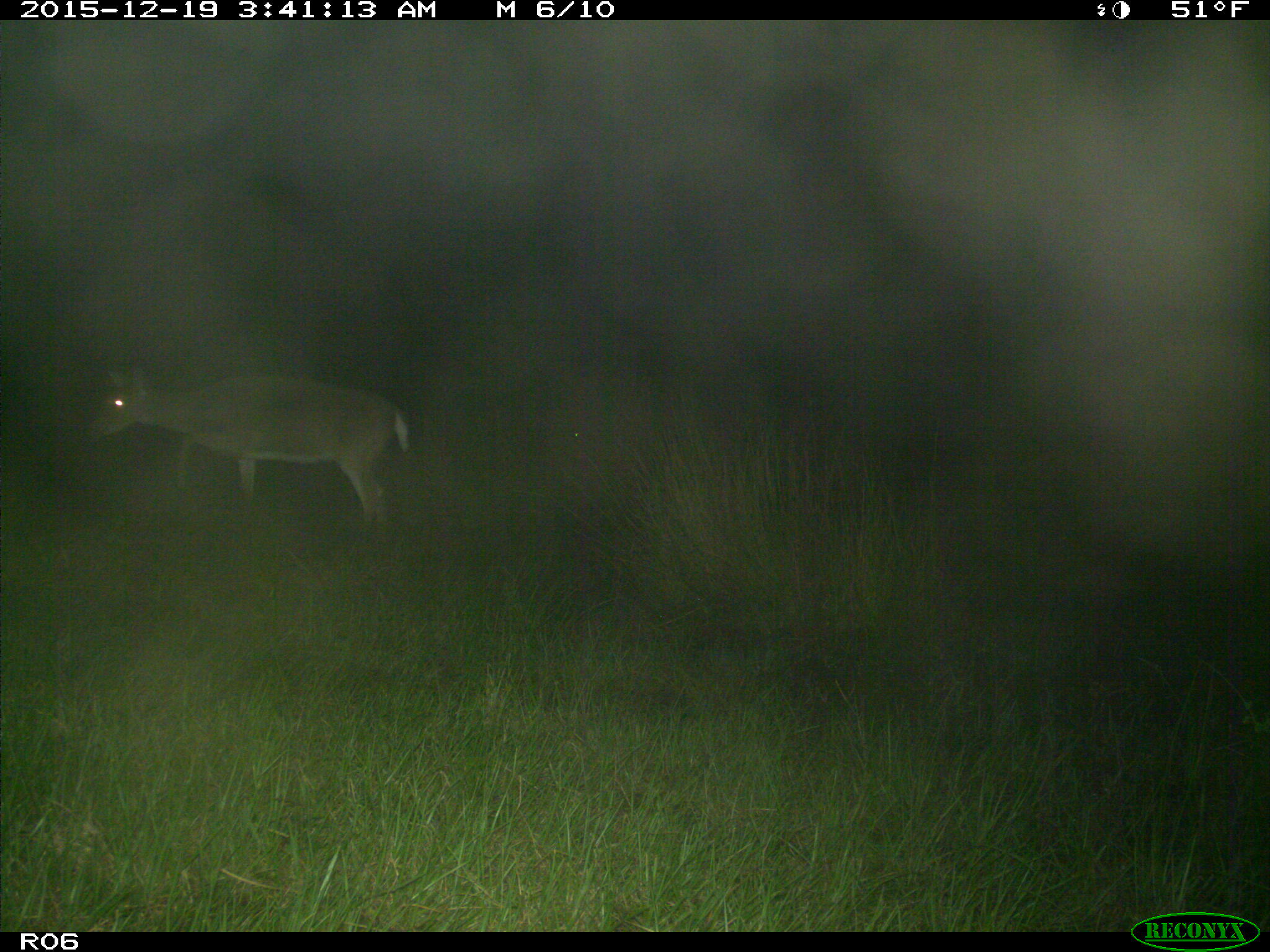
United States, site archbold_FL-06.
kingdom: Animalia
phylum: Chordata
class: Mammalia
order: Artiodactyla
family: Cervidae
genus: Odocoileus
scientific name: Odocoileus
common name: deer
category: unidentified deer